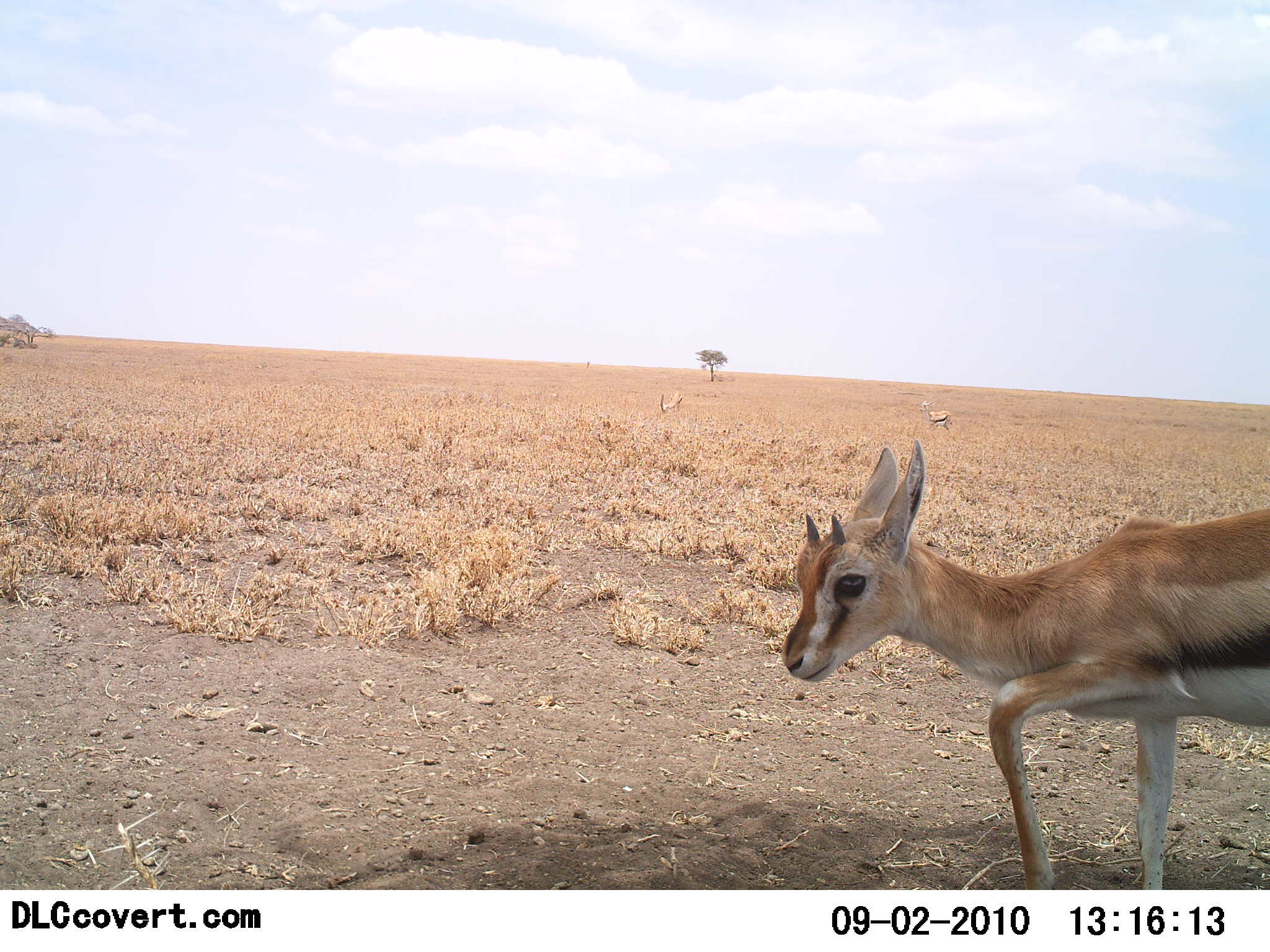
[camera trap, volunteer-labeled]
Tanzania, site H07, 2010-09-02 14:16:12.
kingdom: Animalia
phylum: Chordata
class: Mammalia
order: Artiodactyla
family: Bovidae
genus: Eudorcas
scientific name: Eudorcas thomsonii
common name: thomson's gazelle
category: gazellethomsons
Gazellethomsons (thomson's gazelle) (Eudorcas thomsonii), count 1. Behavior (volunteer vote fractions): standing 36%, resting 0%, moving 71%, interacting 0%. Young present (vote fraction): 50%. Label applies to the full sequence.